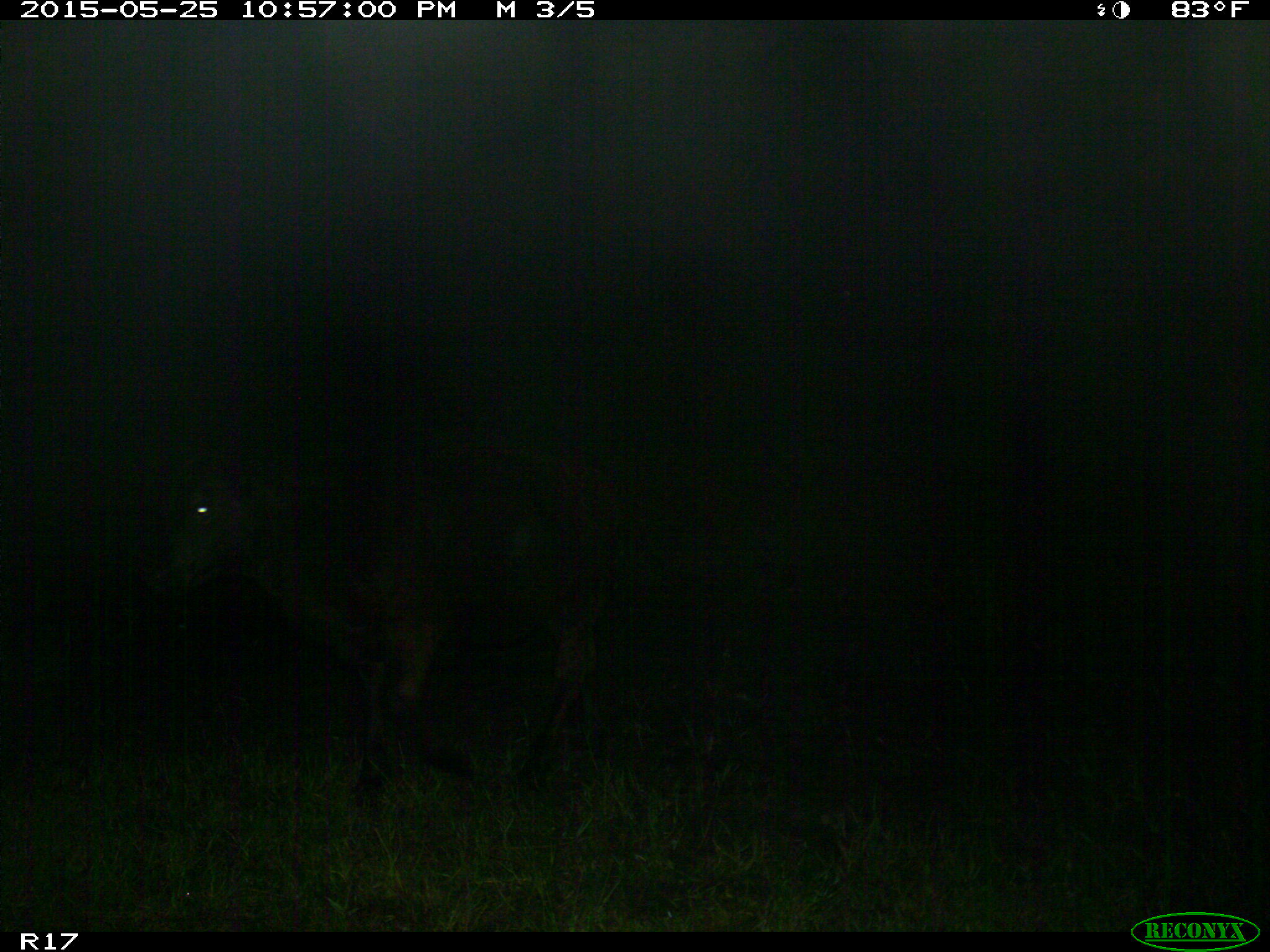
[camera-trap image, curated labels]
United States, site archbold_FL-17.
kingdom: Animalia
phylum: Chordata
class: Mammalia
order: Artiodactyla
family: Bovidae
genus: Bos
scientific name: Bos taurus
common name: domestic cow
Bos taurus (domestic cow).